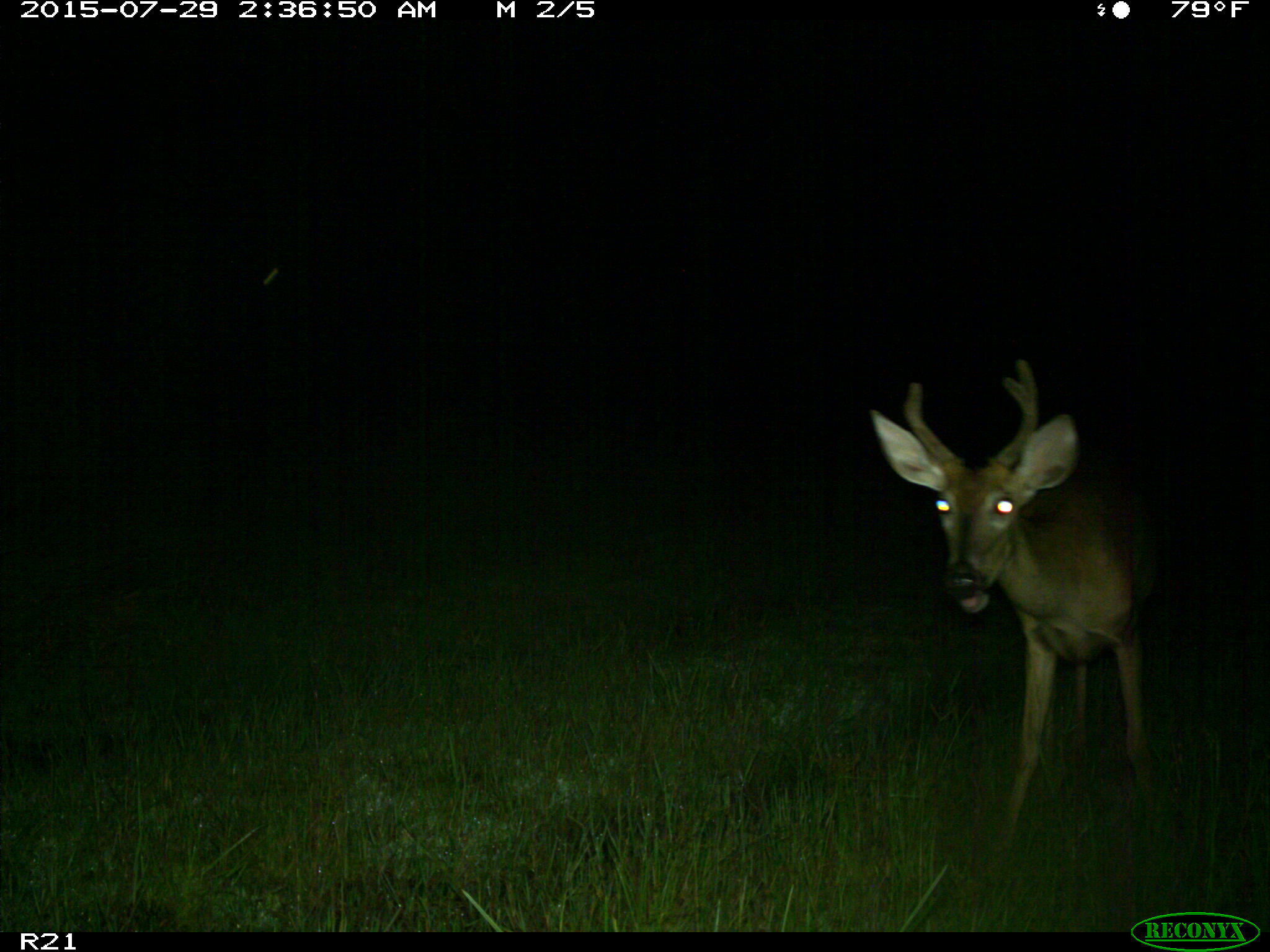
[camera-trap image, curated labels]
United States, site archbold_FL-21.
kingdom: Animalia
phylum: Chordata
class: Mammalia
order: Artiodactyla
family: Cervidae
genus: Odocoileus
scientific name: Odocoileus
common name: deer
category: unidentified deer